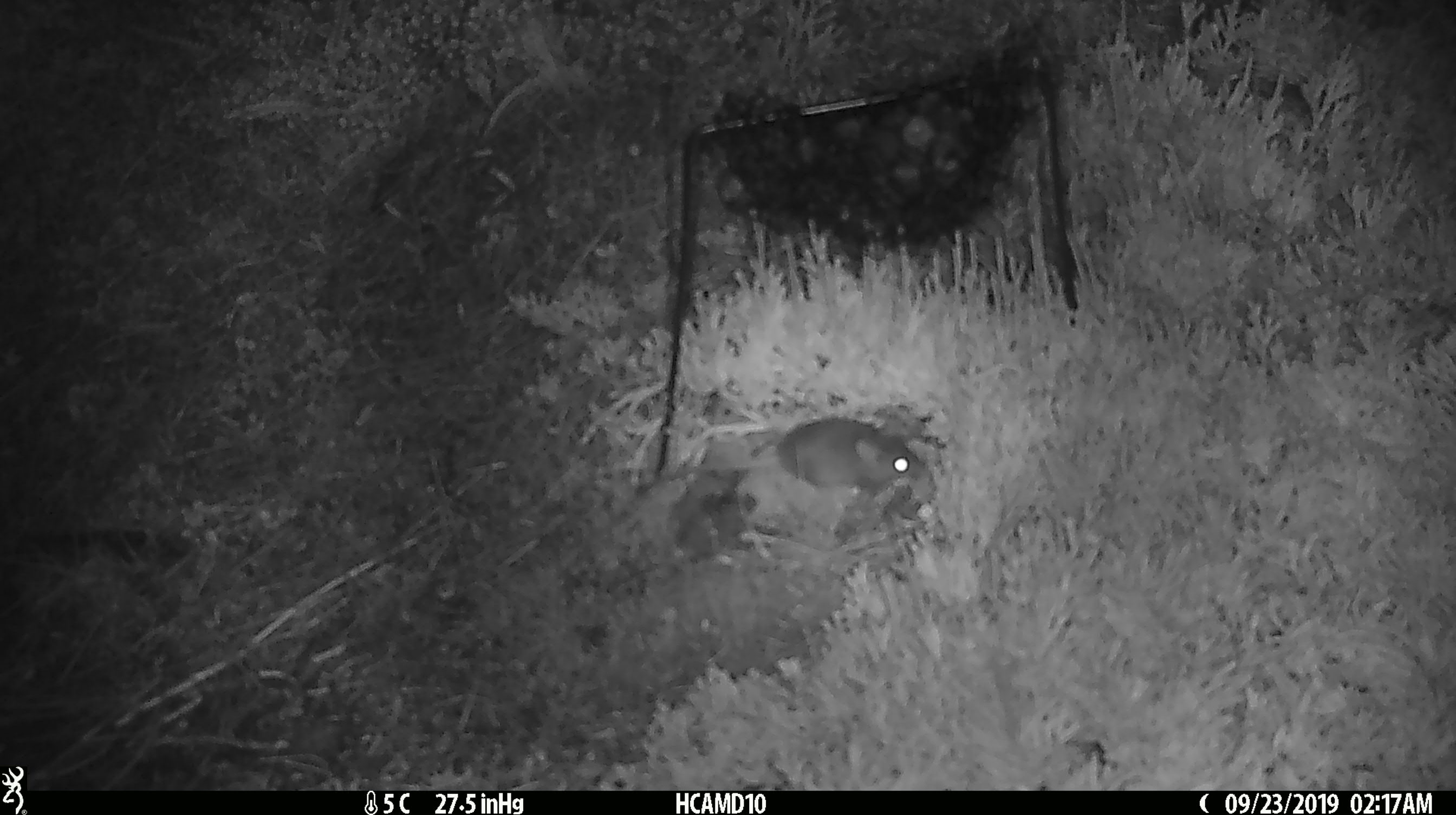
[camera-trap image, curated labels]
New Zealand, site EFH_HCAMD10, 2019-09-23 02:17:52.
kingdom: Animalia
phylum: Chordata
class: Mammalia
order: Rodentia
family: Muridae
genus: Mus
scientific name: Mus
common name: mouse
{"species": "mouse (Mus)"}